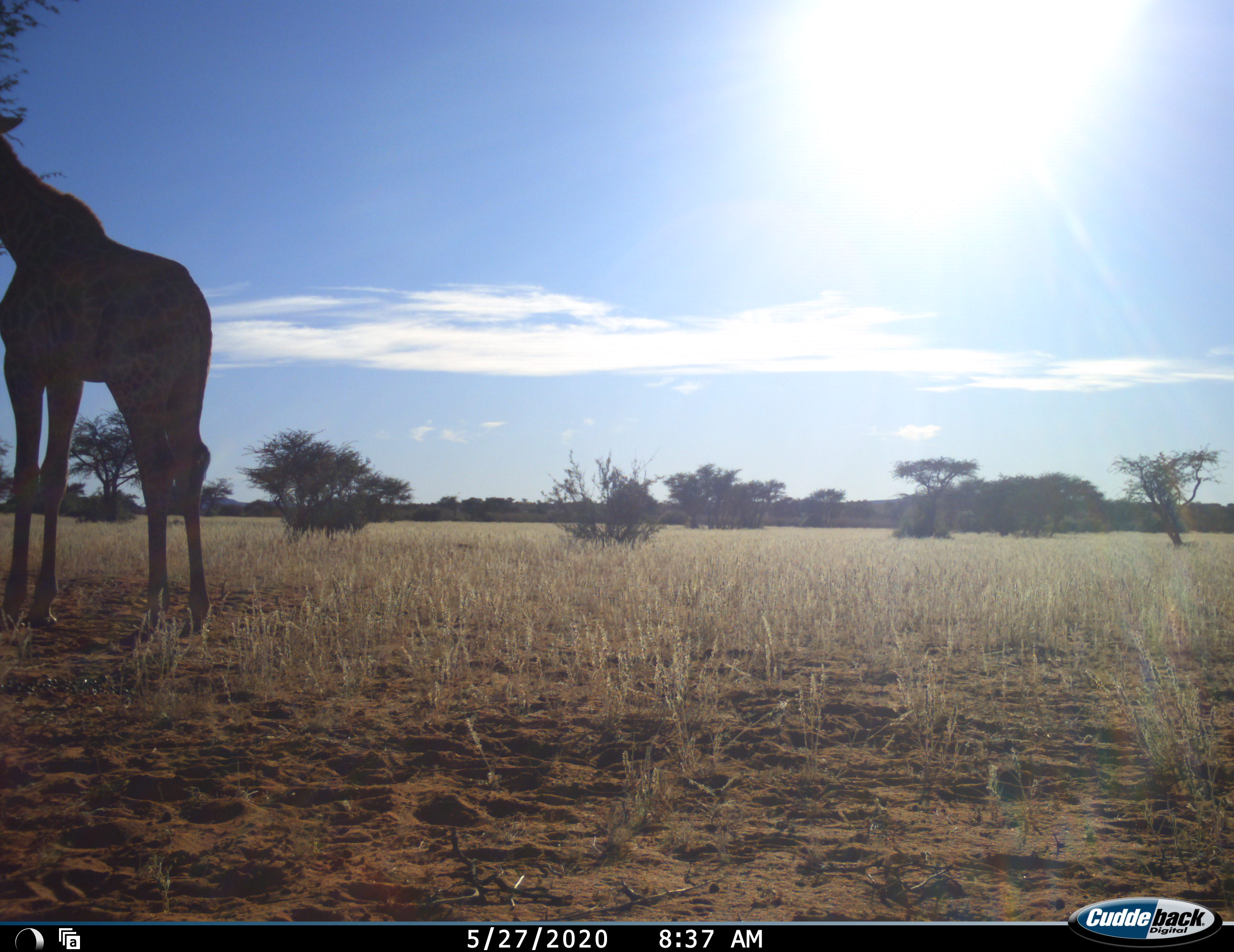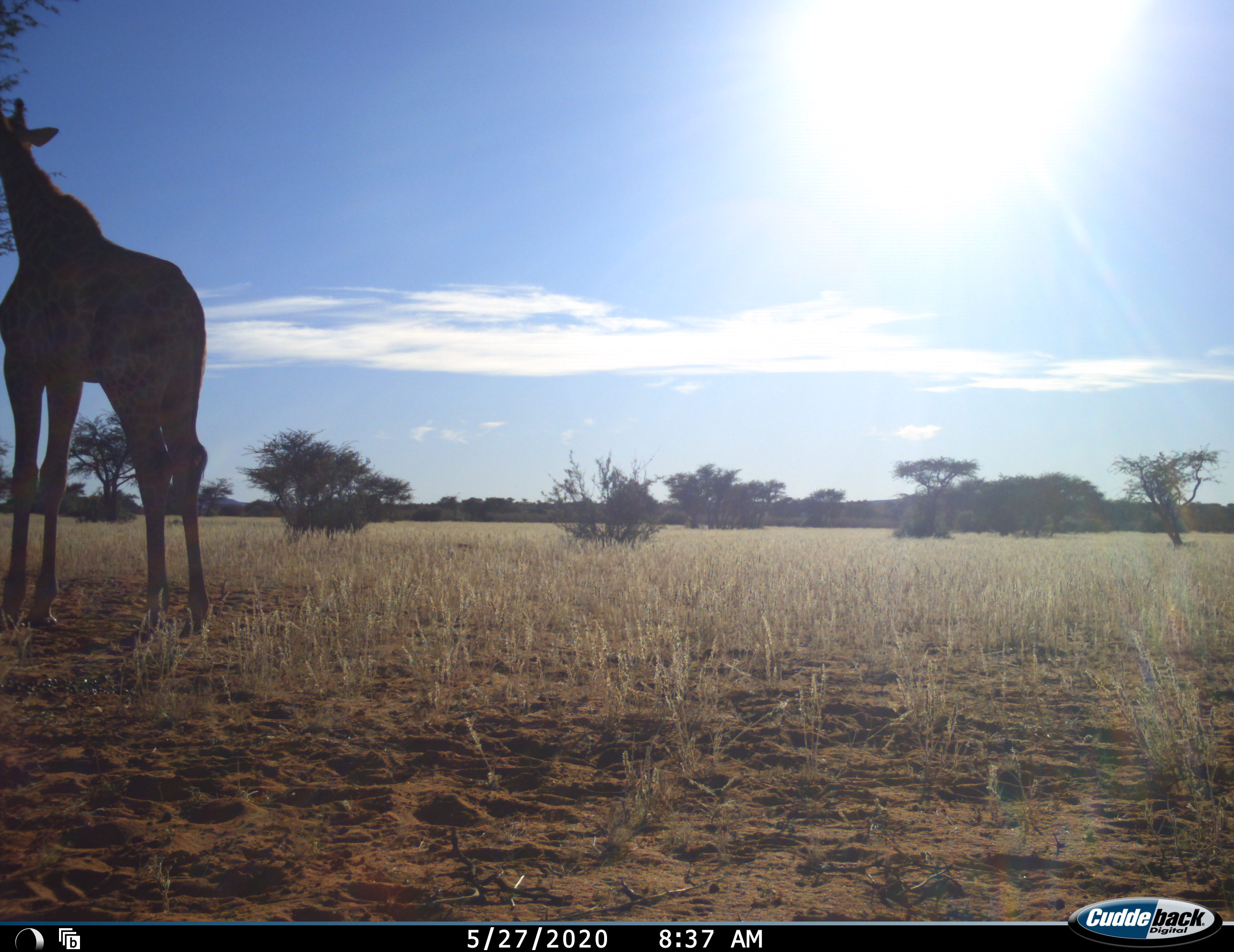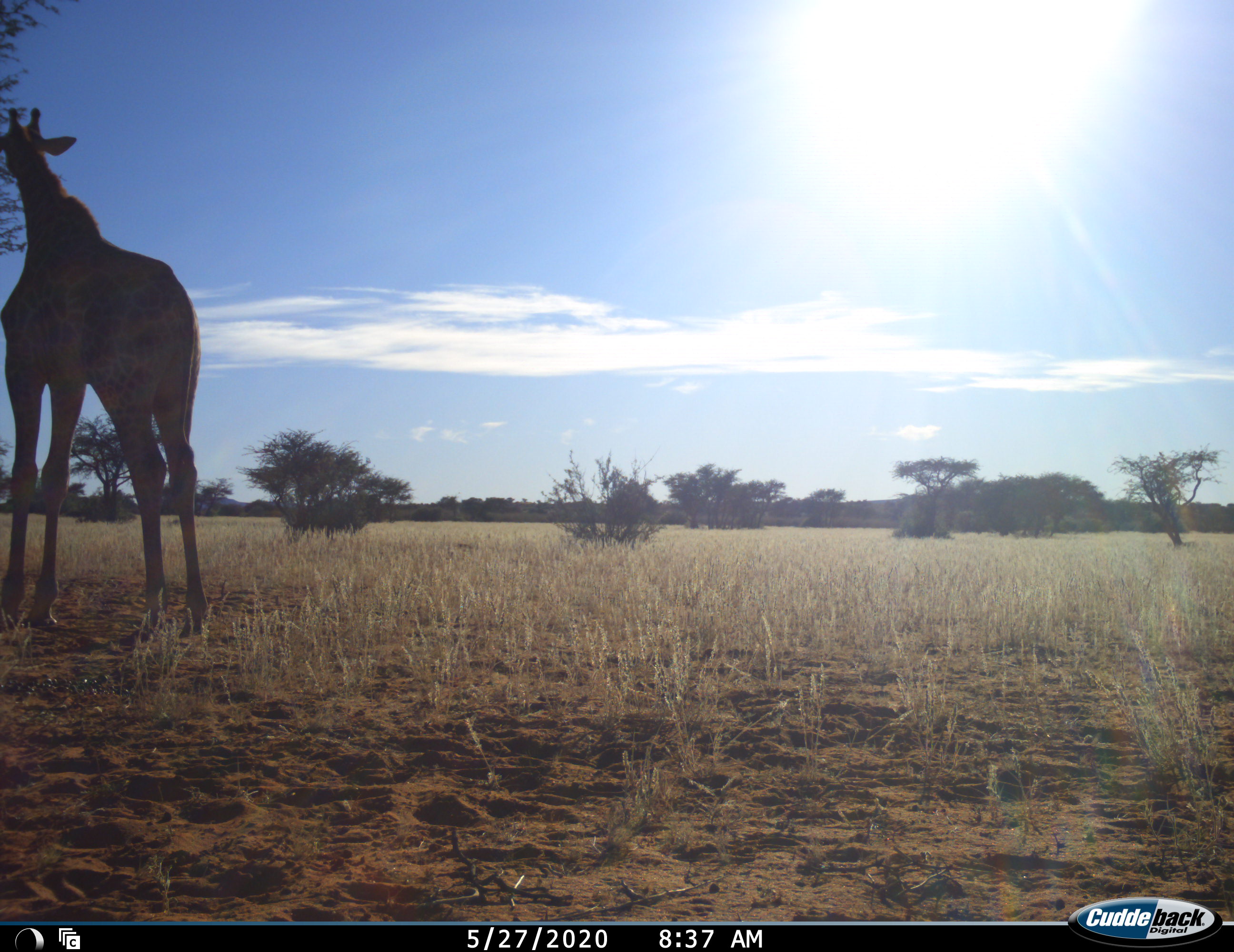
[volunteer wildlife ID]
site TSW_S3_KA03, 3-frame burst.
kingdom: Animalia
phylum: Chordata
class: Mammalia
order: Artiodactyla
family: Giraffidae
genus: Giraffa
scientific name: Giraffa camelopardalis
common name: giraffe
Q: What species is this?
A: Giraffe (Giraffa camelopardalis).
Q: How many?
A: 1.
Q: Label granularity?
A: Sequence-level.